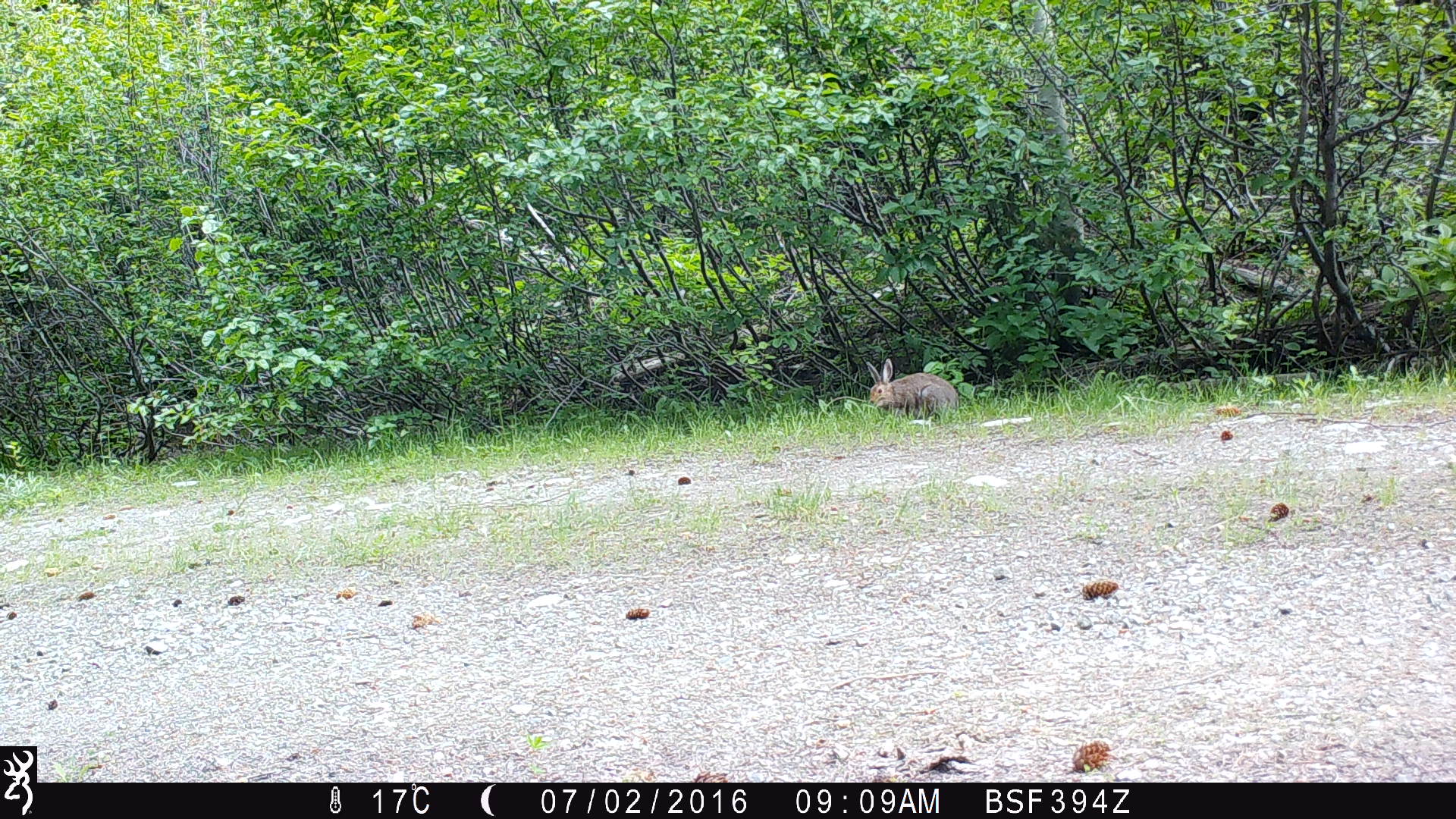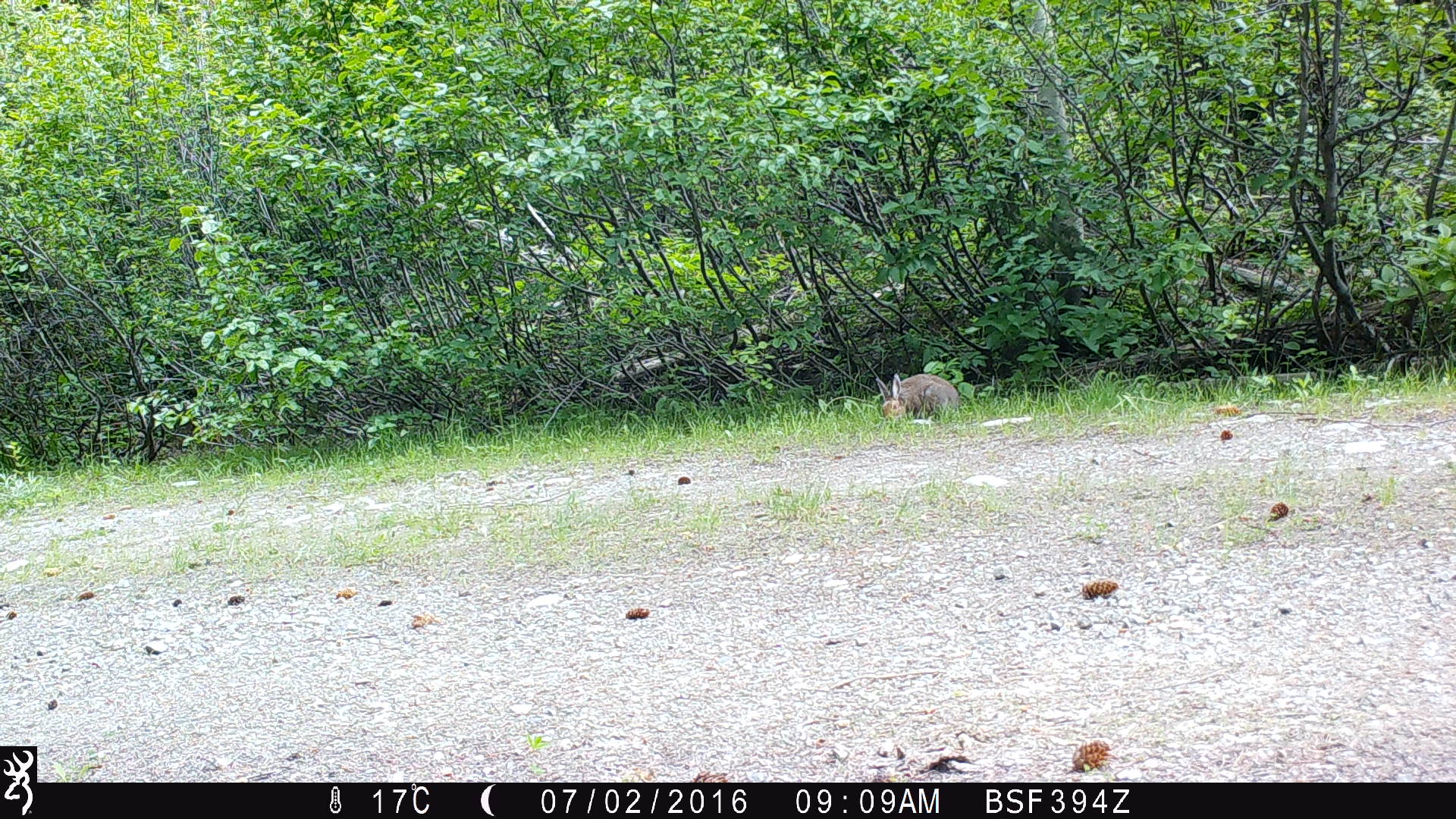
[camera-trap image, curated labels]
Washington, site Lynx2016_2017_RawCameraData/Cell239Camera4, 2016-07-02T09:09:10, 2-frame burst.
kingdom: Animalia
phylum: Chordata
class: Mammalia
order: Lagomorpha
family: Leporidae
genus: Lepus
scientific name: Lepus americanus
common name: snowshoe hare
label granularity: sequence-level